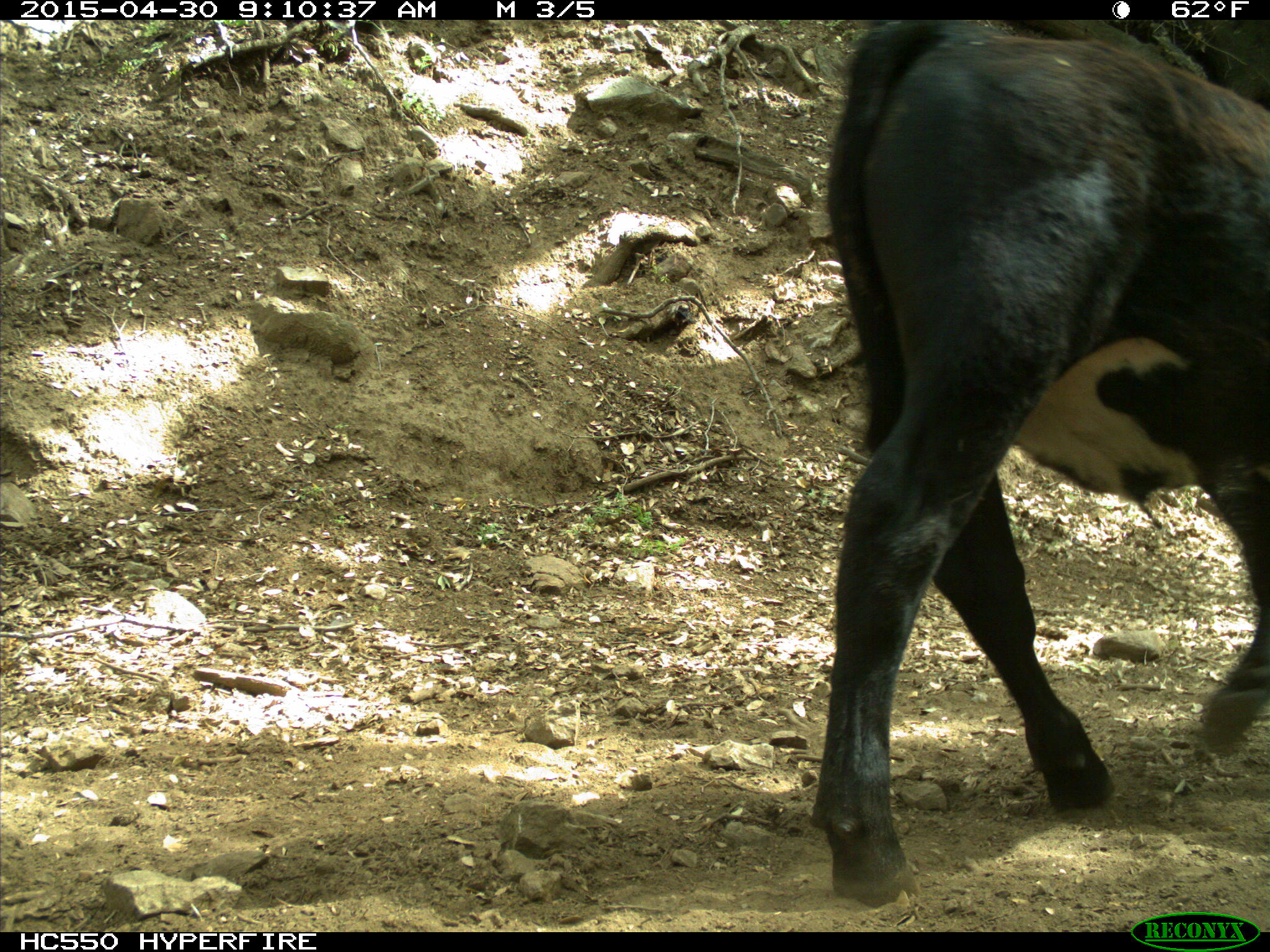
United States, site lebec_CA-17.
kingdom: Animalia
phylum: Chordata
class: Mammalia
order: Artiodactyla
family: Bovidae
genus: Bos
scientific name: Bos taurus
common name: domestic cow